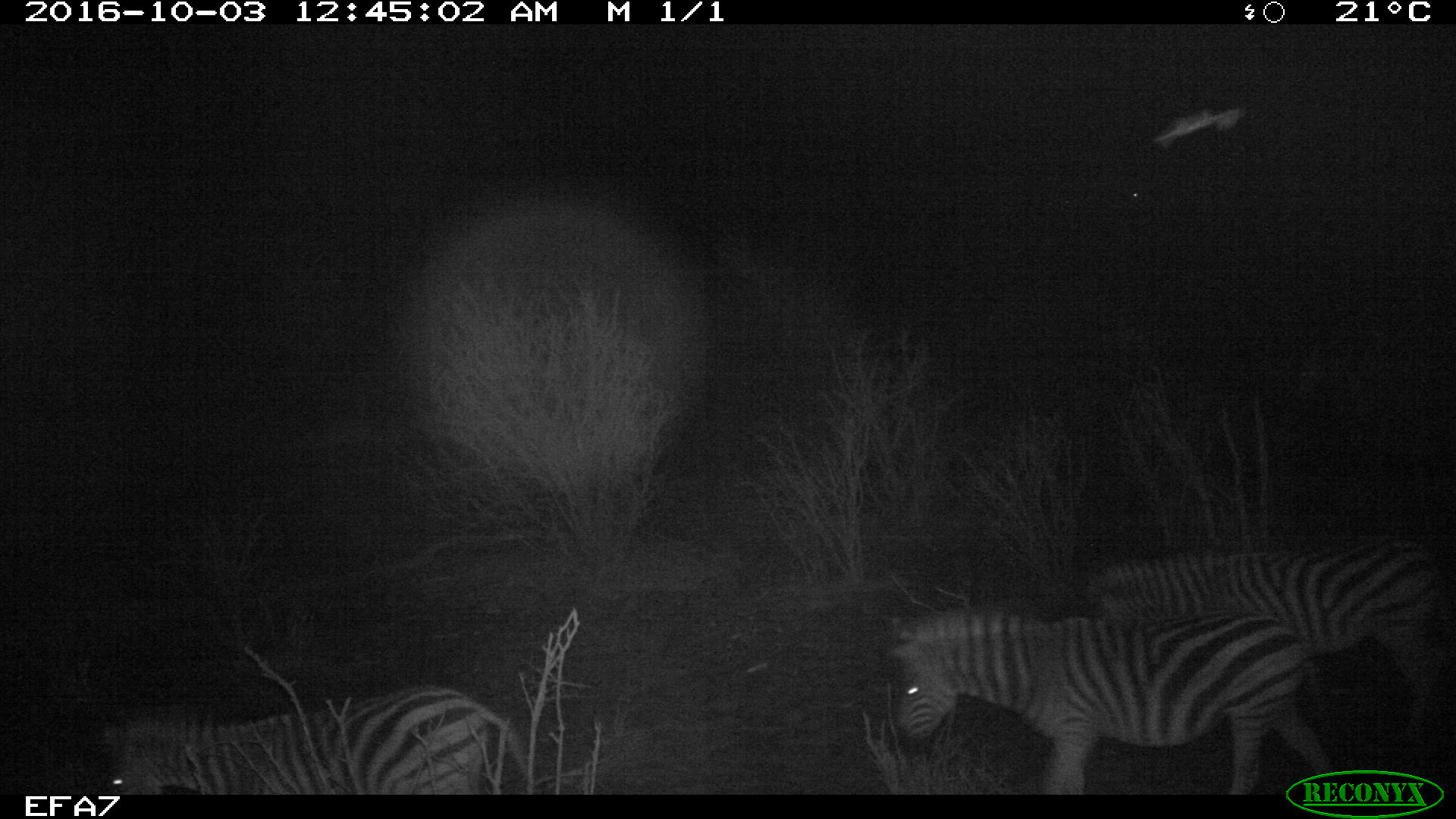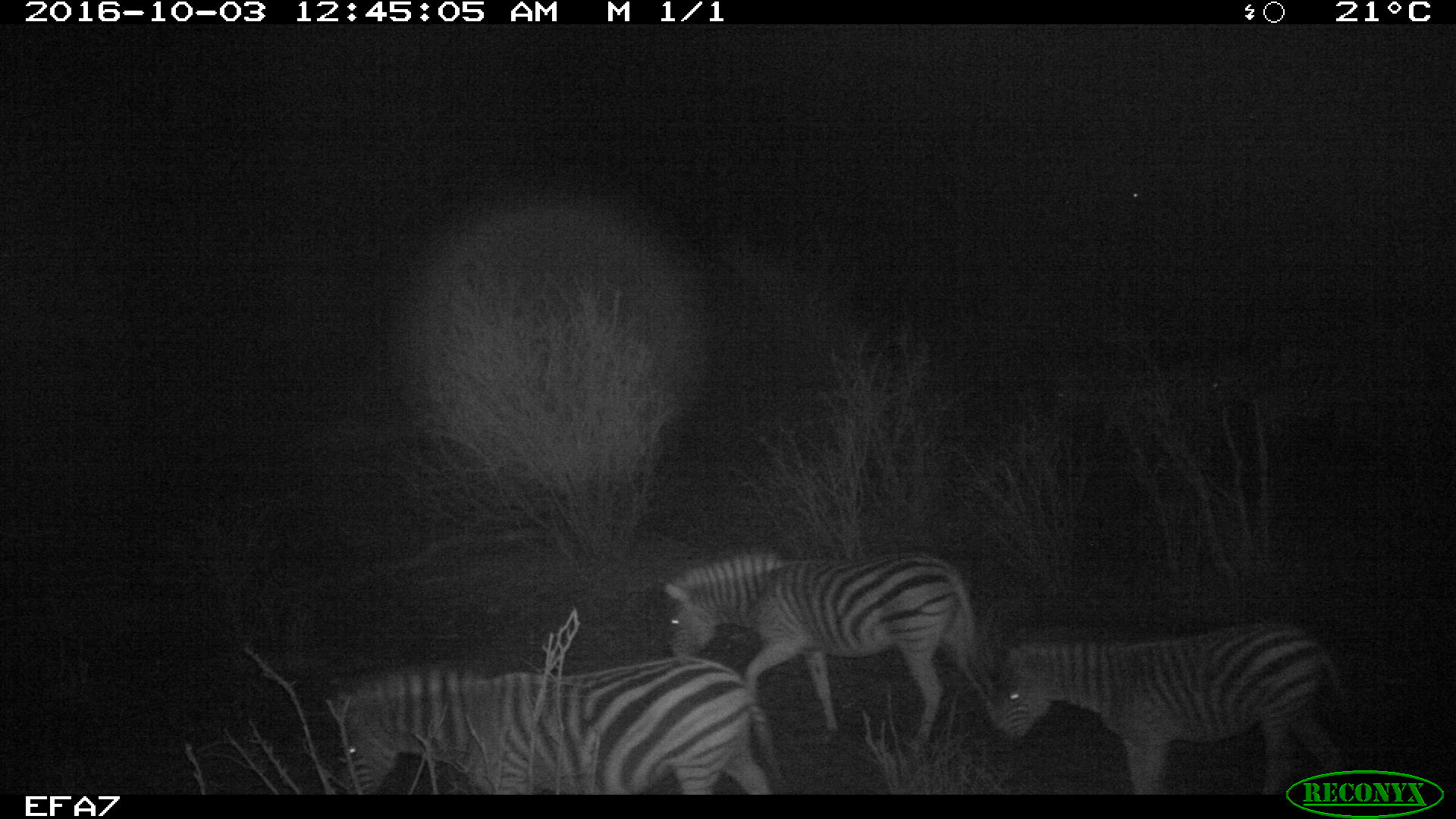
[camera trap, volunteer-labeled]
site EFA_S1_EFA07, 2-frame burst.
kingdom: Animalia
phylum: Chordata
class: Mammalia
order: Perissodactyla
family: Equidae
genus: Equus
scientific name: Equus quagga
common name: plains zebra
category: zebraplains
Zebraplains (plains zebra) (Equus quagga), count 3. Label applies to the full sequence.